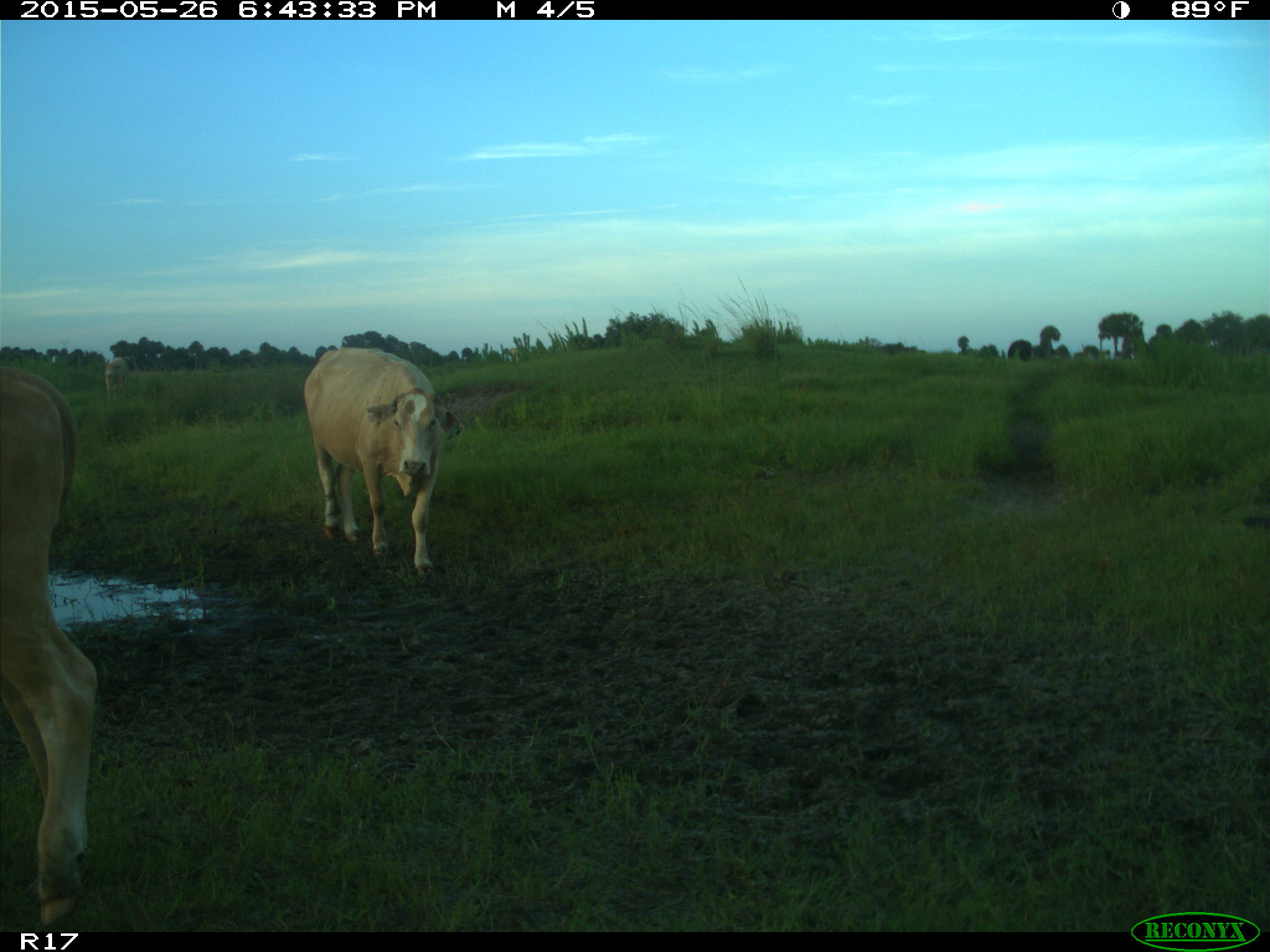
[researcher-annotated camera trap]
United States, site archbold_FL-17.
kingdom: Animalia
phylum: Chordata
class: Mammalia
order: Artiodactyla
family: Bovidae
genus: Bos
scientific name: Bos taurus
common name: domestic cow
Bos taurus (domestic cow).